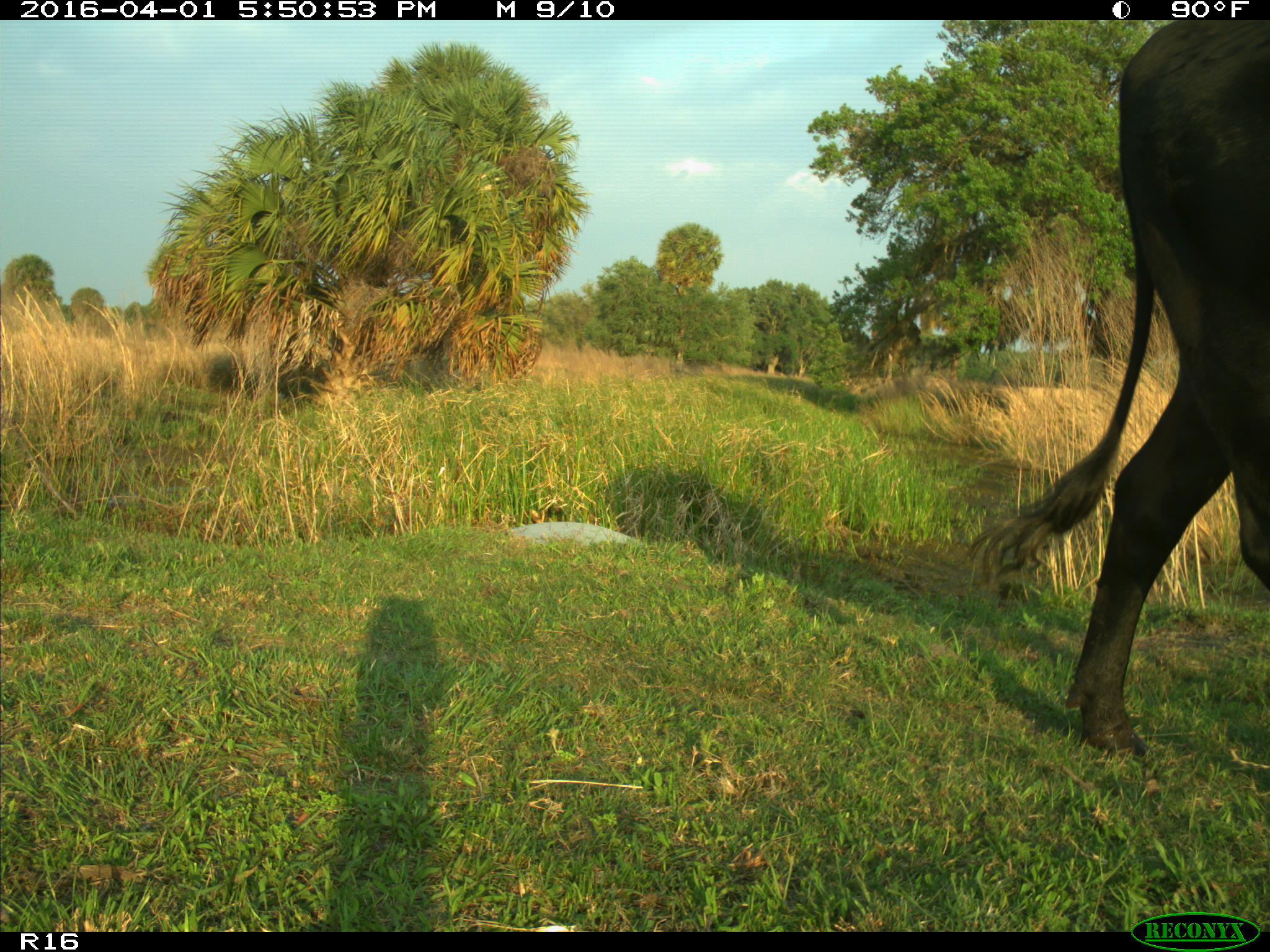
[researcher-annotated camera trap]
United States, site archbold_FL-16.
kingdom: Animalia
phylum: Chordata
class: Mammalia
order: Artiodactyla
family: Bovidae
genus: Bos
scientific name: Bos taurus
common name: domestic cow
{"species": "Bos taurus (domestic cow)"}